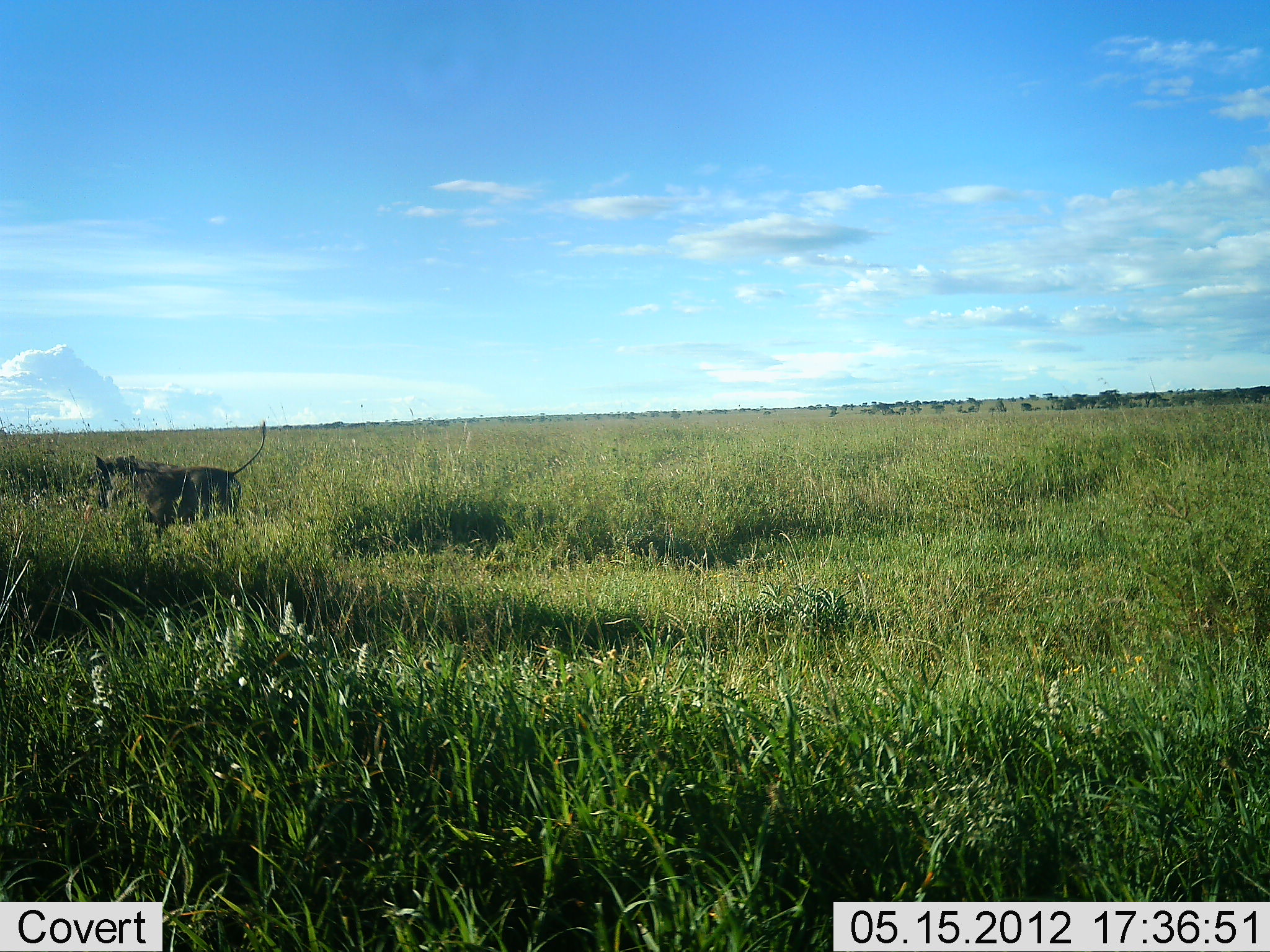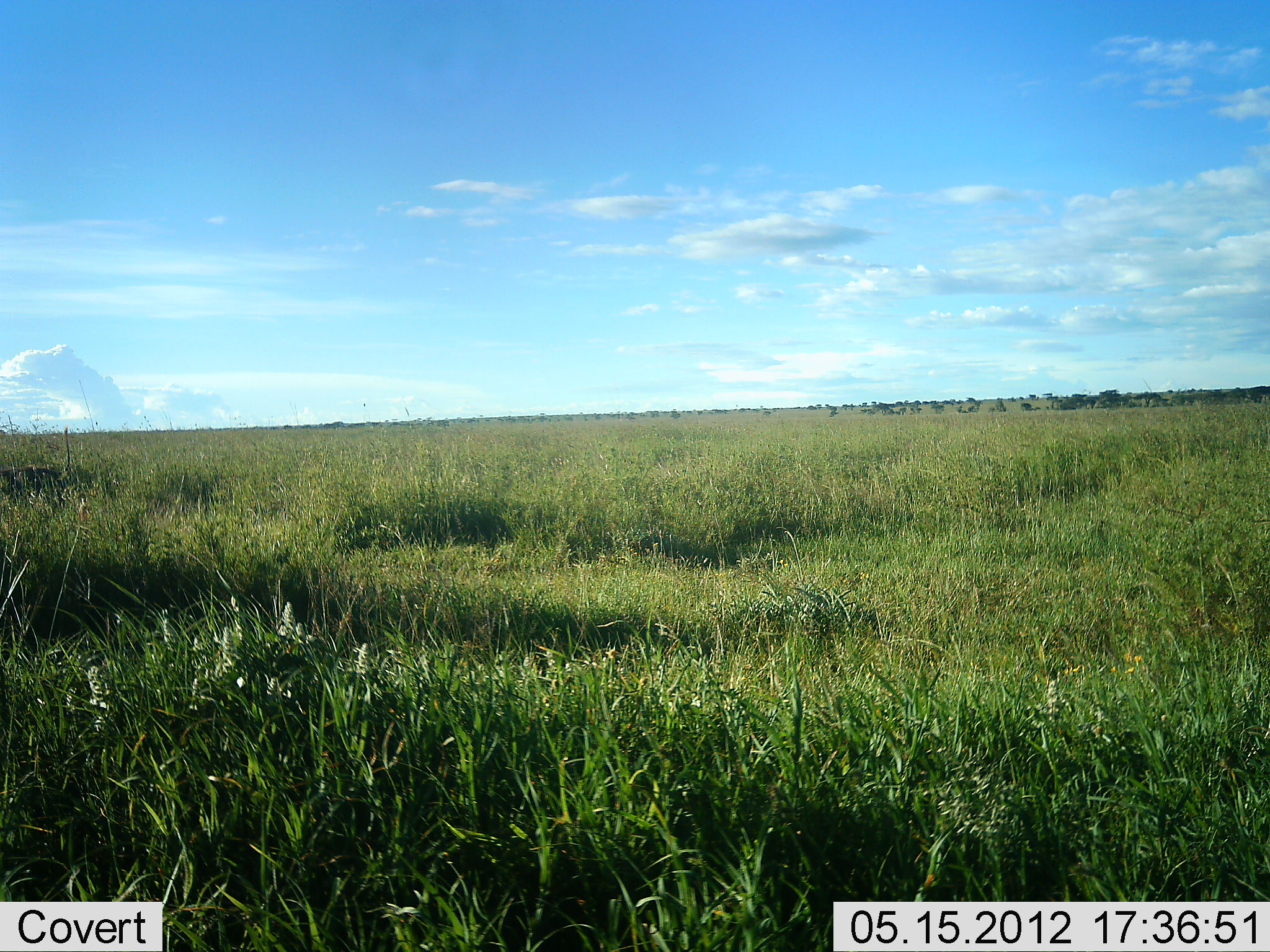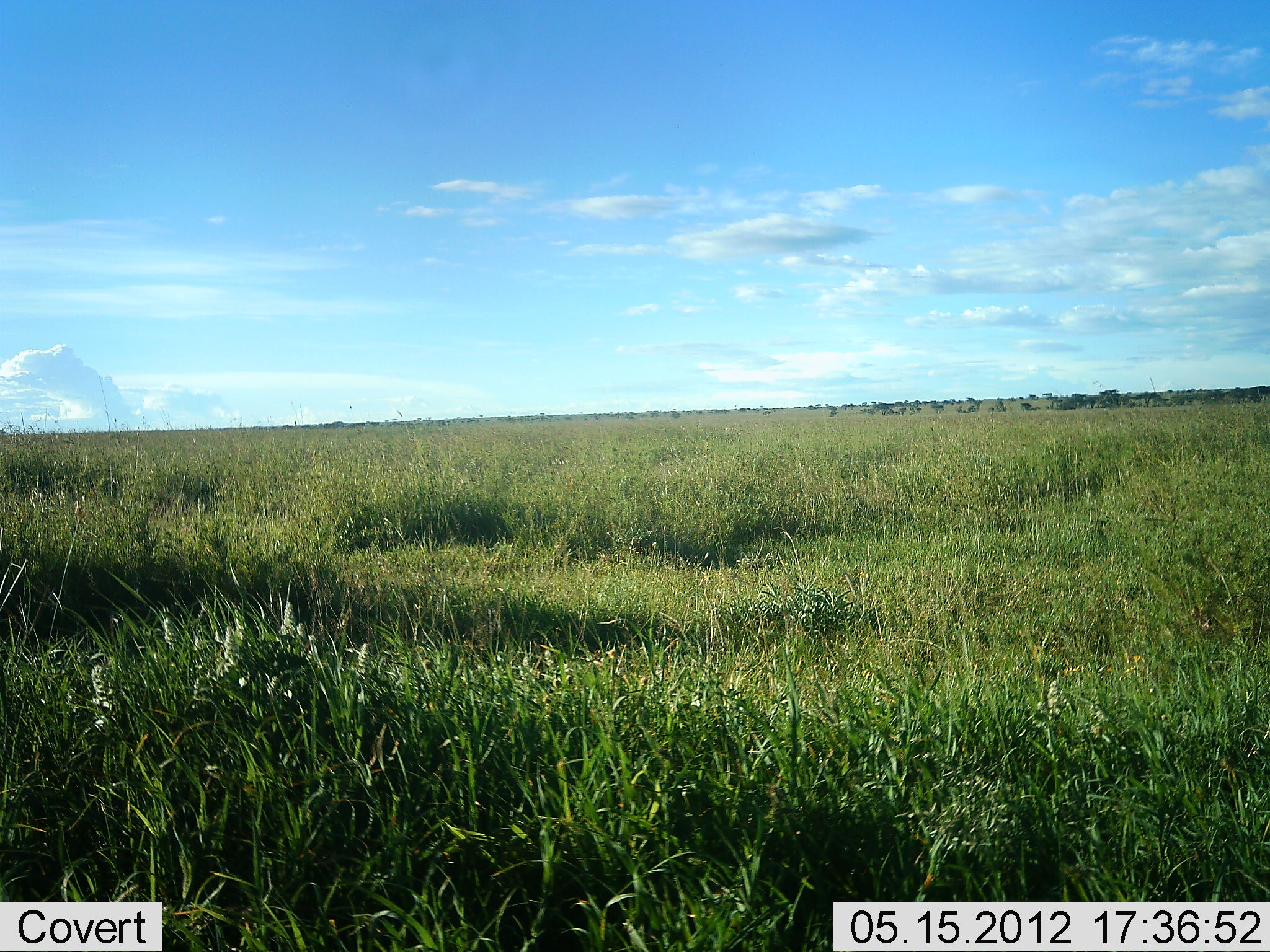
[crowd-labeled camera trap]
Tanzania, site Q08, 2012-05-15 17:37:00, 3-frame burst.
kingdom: Animalia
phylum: Chordata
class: Mammalia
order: Artiodactyla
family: Suidae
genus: Phacochoerus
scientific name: Phacochoerus africanus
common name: warthog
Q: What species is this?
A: Warthog (Phacochoerus africanus).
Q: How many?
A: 1.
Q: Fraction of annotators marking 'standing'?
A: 0%.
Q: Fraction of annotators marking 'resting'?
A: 0%.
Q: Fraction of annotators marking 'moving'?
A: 100%.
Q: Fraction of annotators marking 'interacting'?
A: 0%.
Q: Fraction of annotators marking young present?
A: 0%.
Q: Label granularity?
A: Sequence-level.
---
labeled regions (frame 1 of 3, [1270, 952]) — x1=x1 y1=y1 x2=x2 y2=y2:
animal: x1=94 y1=421 x2=268 y2=544